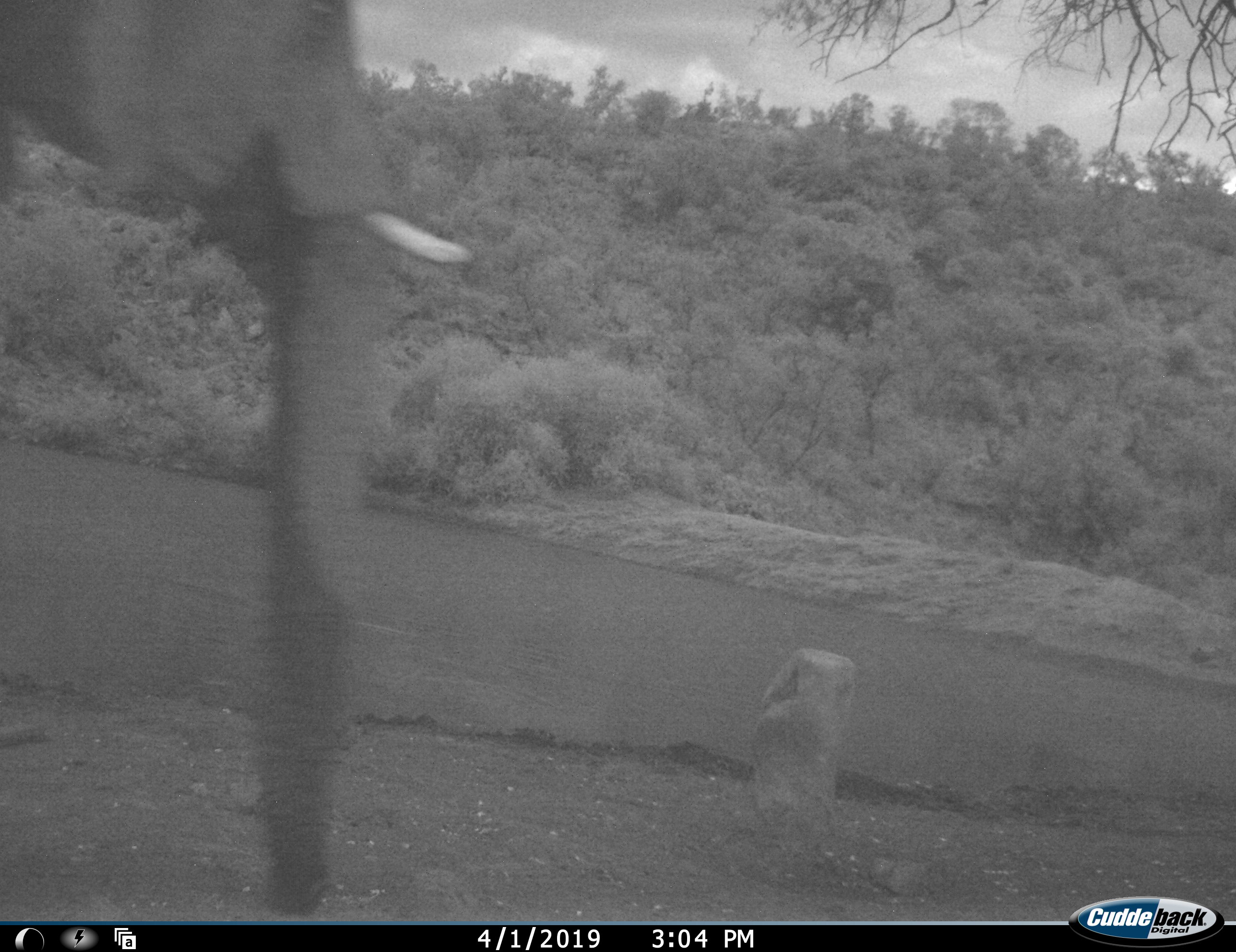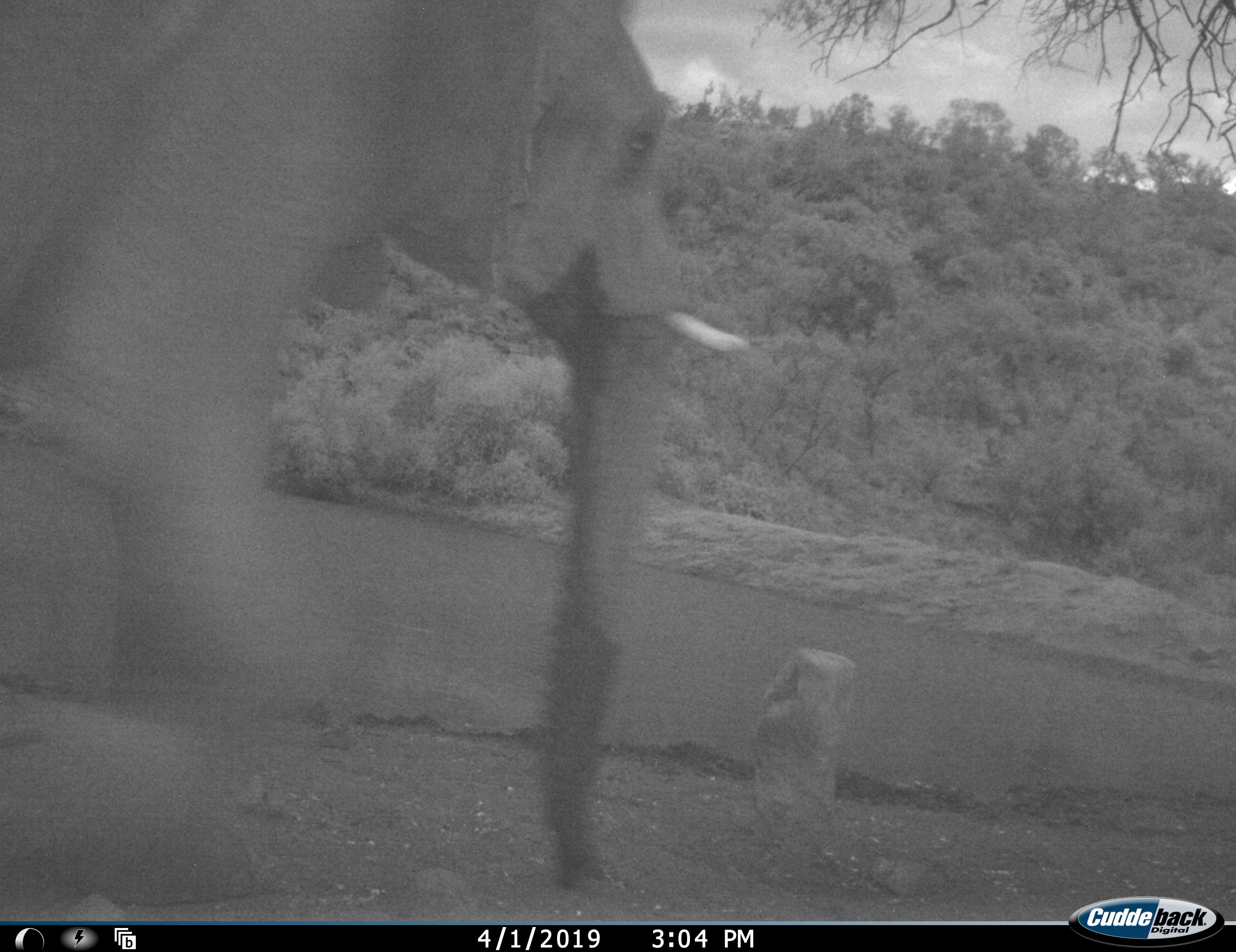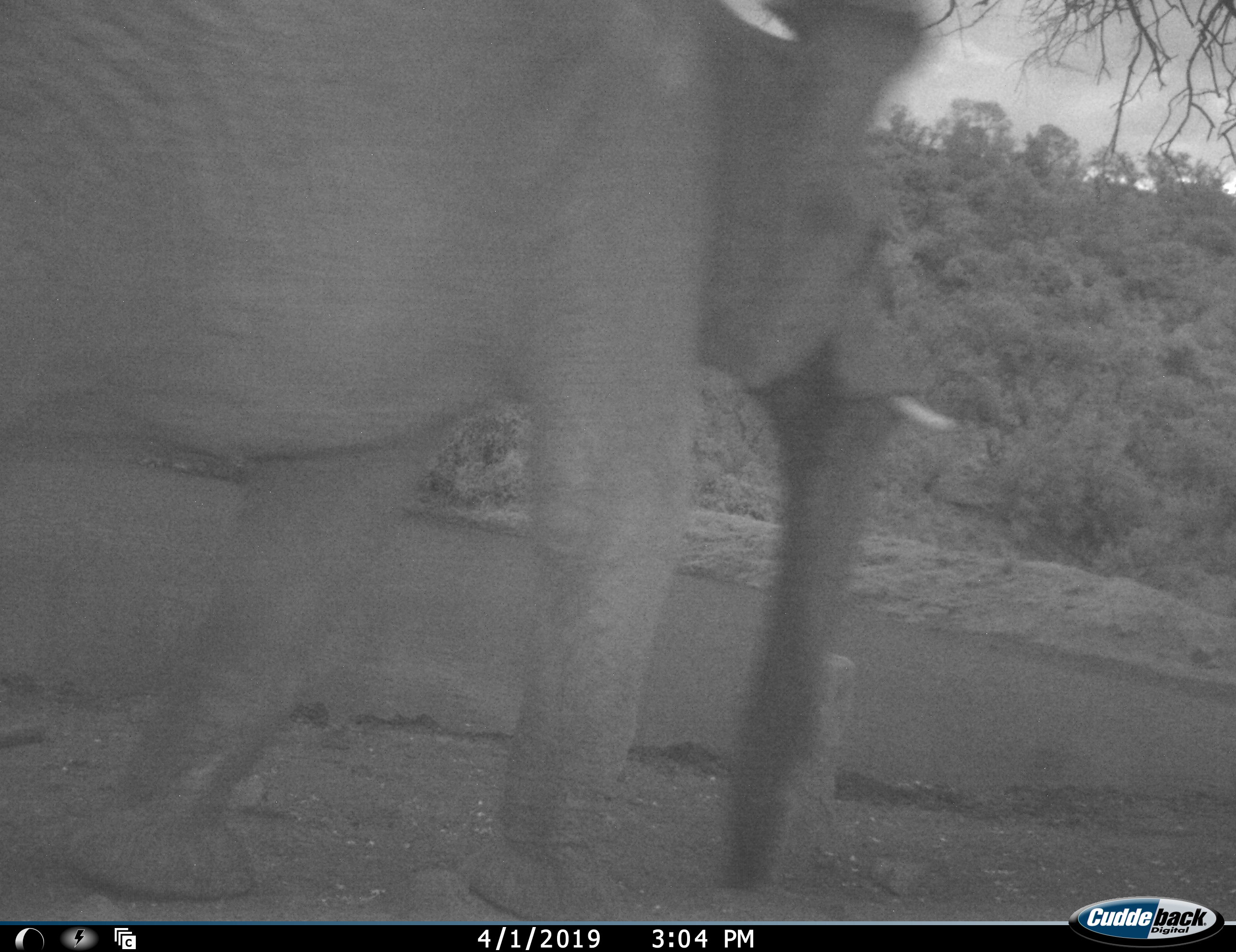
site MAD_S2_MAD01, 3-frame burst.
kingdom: Animalia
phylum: Chordata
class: Mammalia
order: Proboscidea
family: Elephantidae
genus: Loxodonta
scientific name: Loxodonta africana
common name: african bush elephant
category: elephant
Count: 1.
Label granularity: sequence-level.